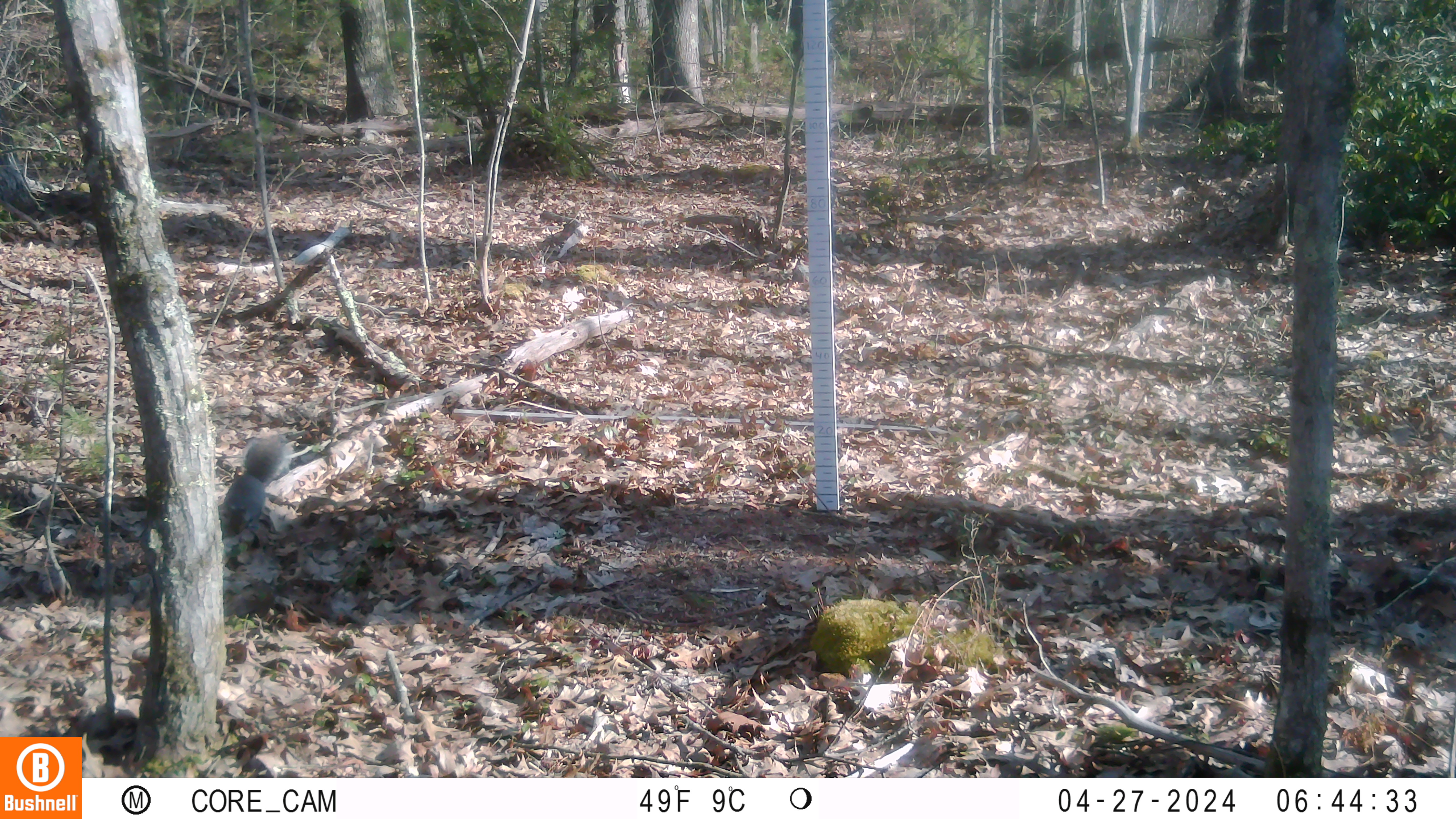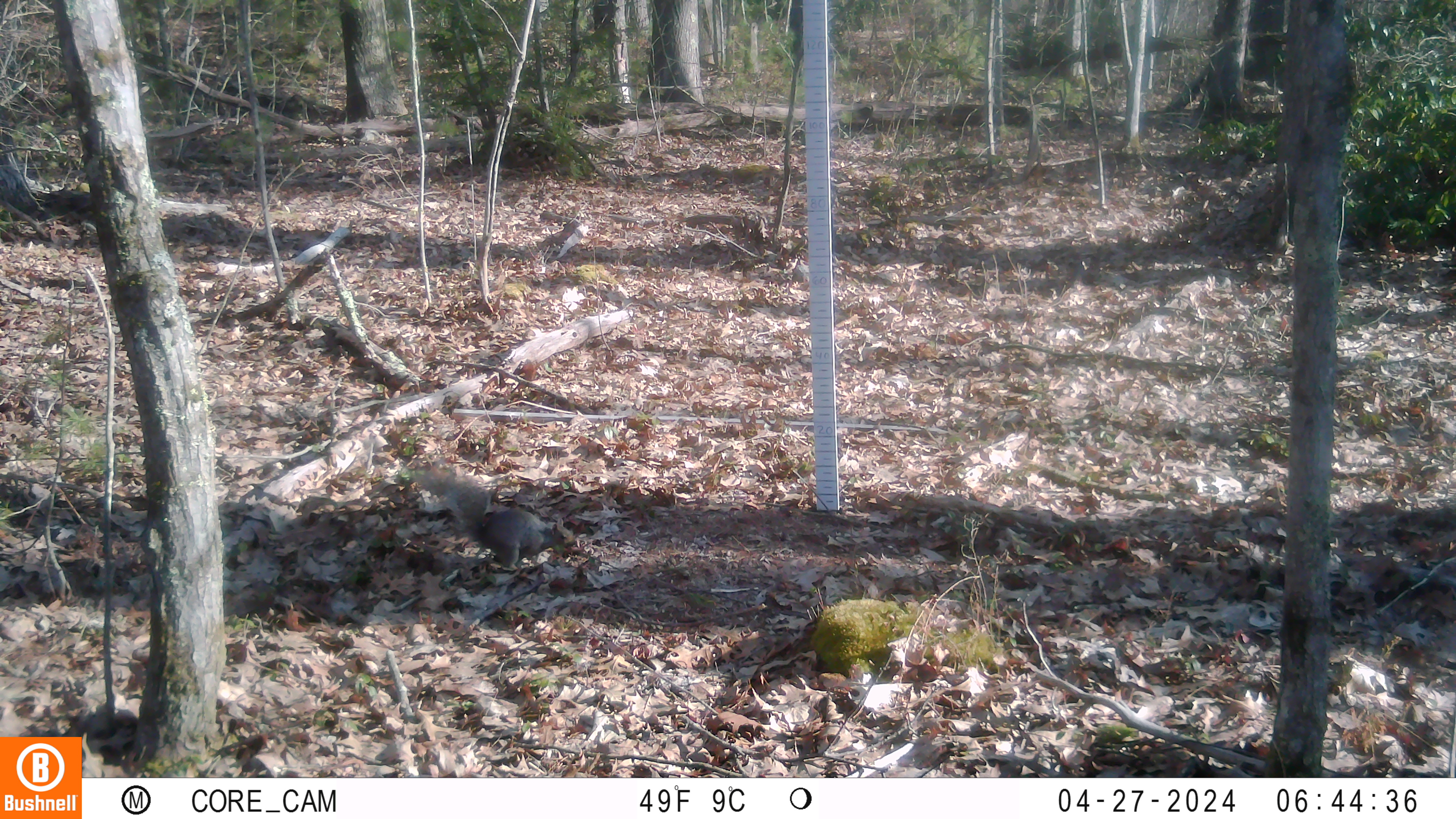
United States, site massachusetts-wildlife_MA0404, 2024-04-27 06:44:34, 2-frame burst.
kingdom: Animalia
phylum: Chordata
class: Mammalia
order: Rodentia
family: Sciuridae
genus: Sciurus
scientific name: Sciurus carolinensis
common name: gray squirrel